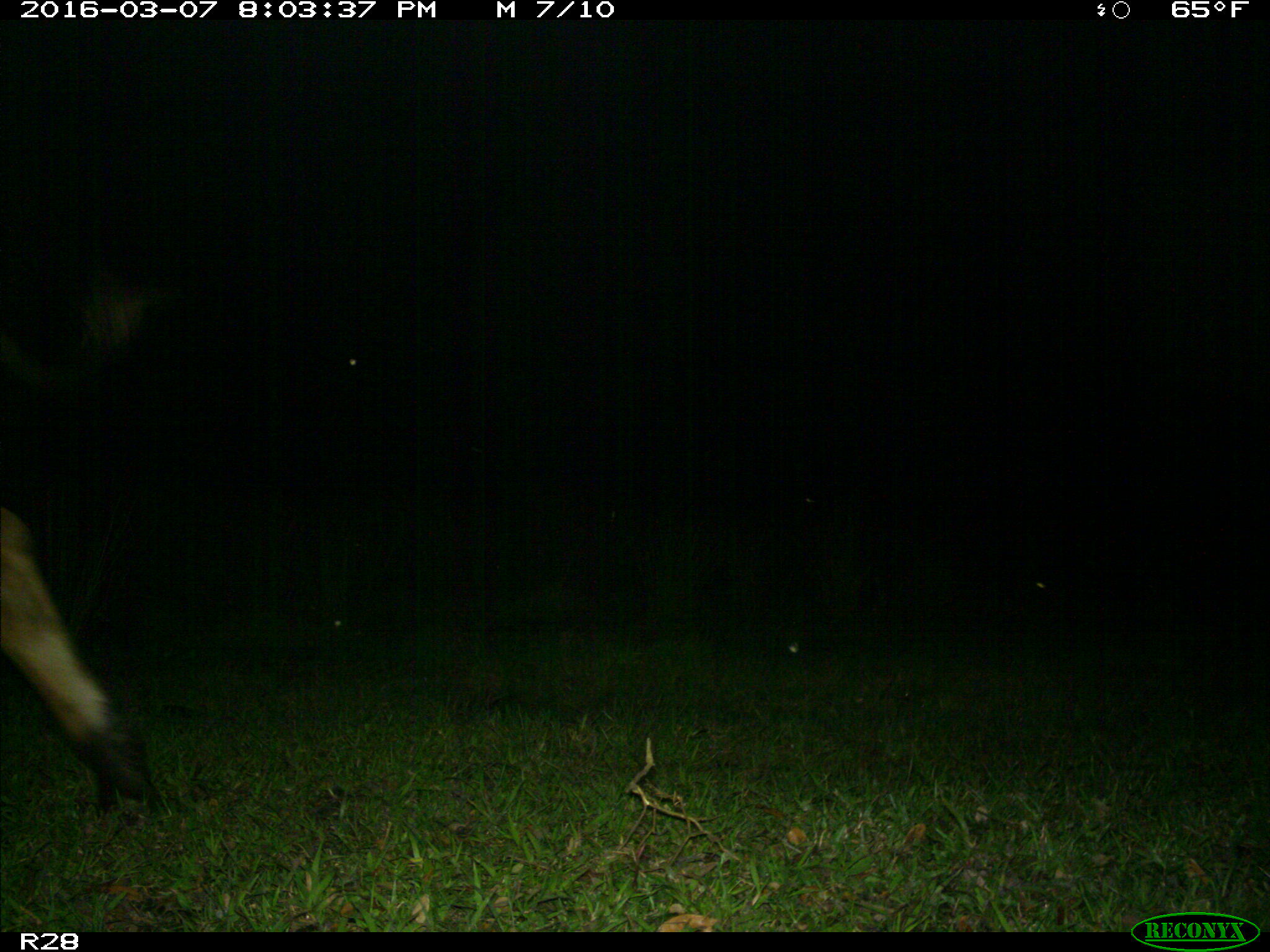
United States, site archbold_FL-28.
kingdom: Animalia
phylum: Chordata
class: Mammalia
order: Artiodactyla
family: Bovidae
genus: Bos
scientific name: Bos taurus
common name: domestic cow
Bos taurus (domestic cow).